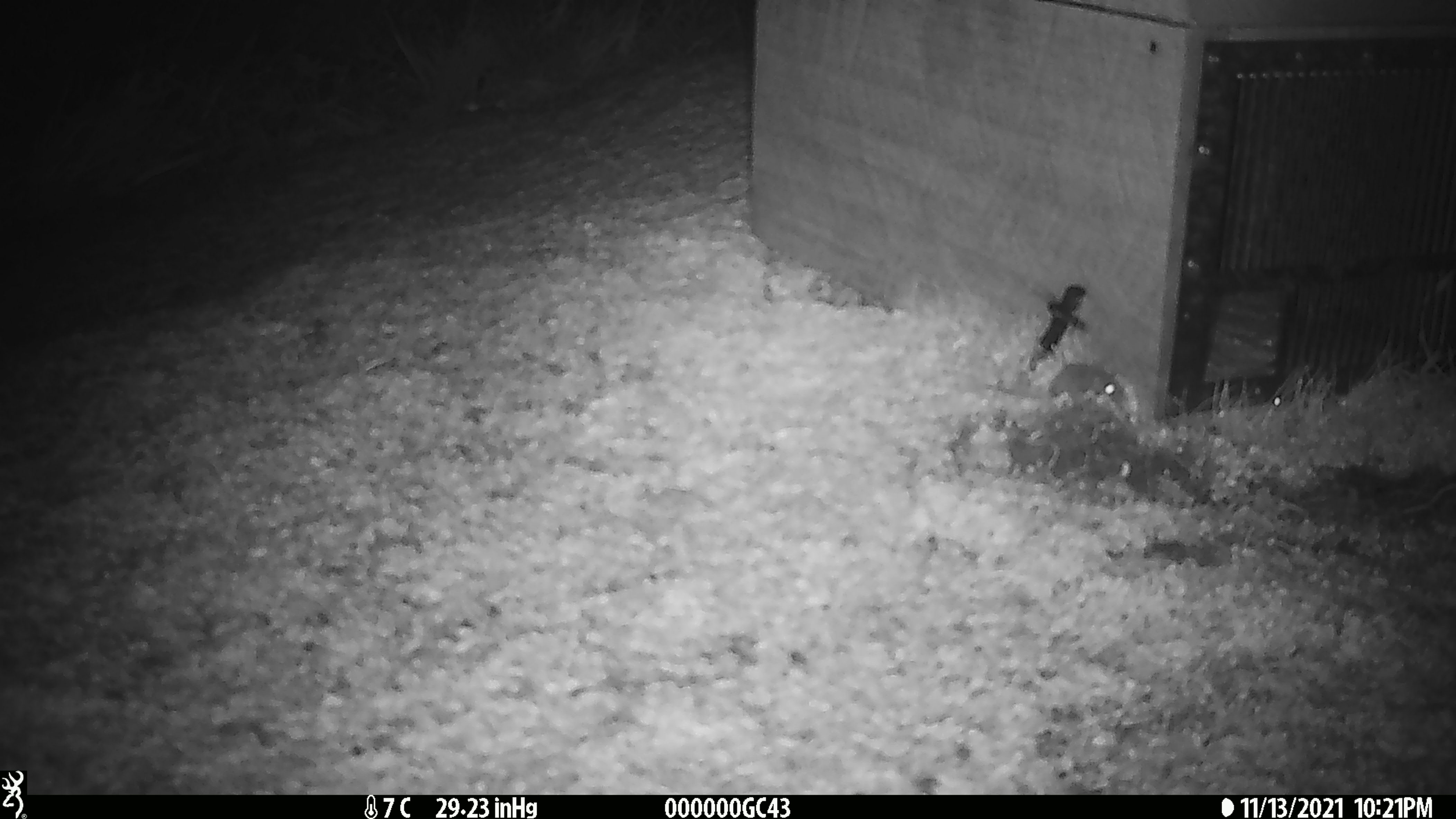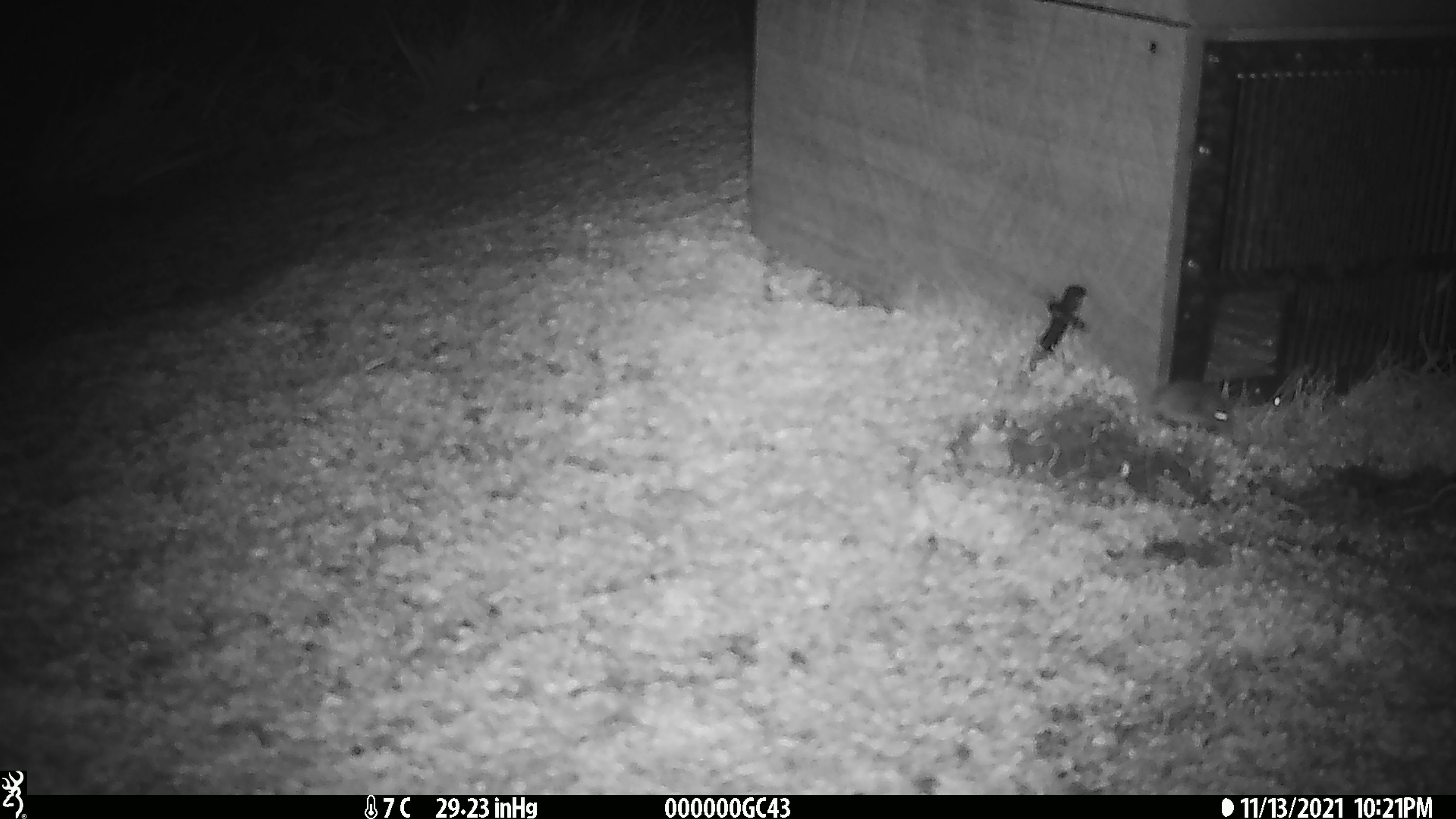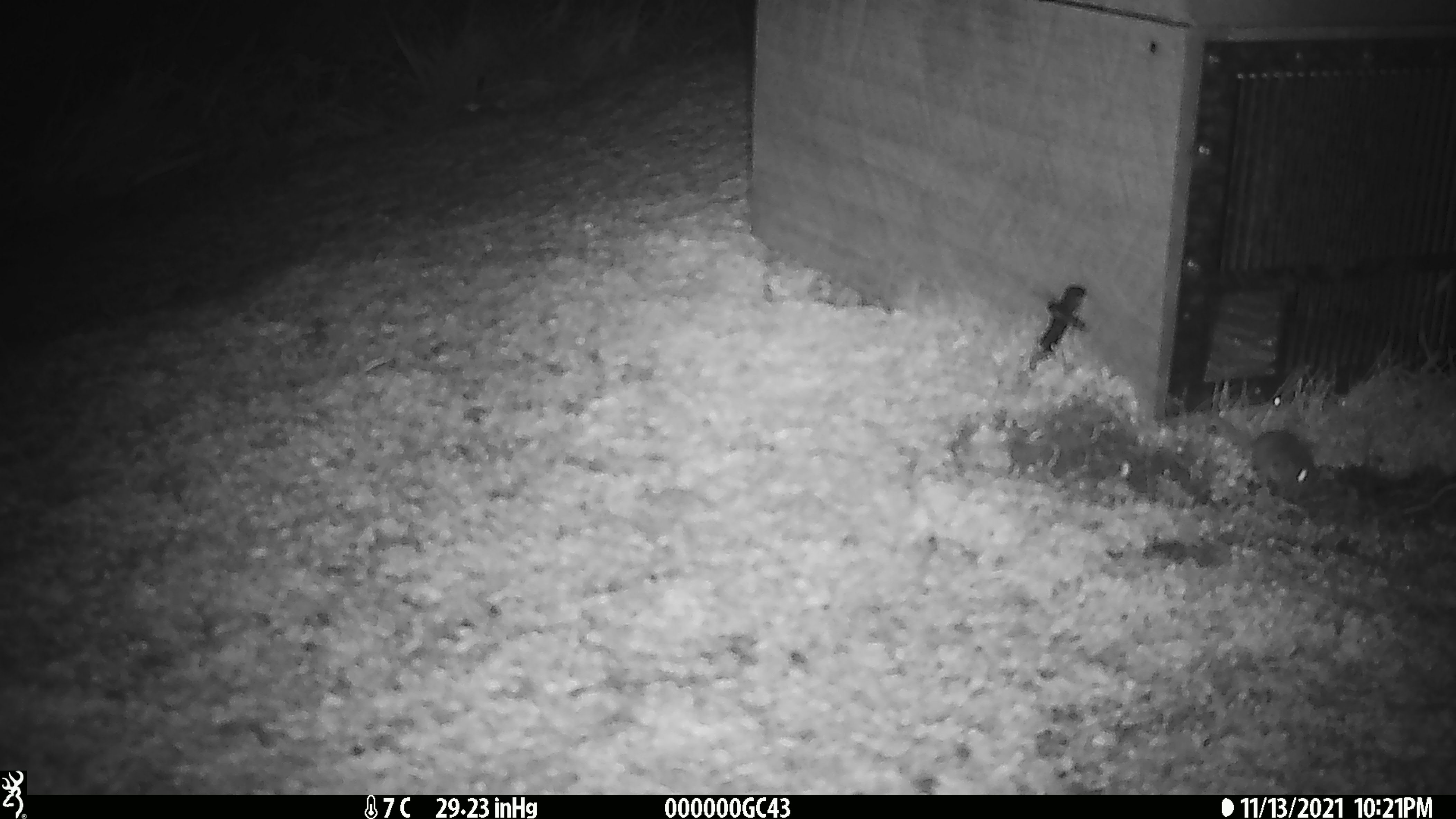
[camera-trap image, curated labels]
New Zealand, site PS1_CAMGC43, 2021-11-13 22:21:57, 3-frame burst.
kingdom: Animalia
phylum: Chordata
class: Mammalia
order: Rodentia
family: Muridae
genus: Mus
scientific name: Mus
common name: mouse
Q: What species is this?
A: Mouse (Mus).